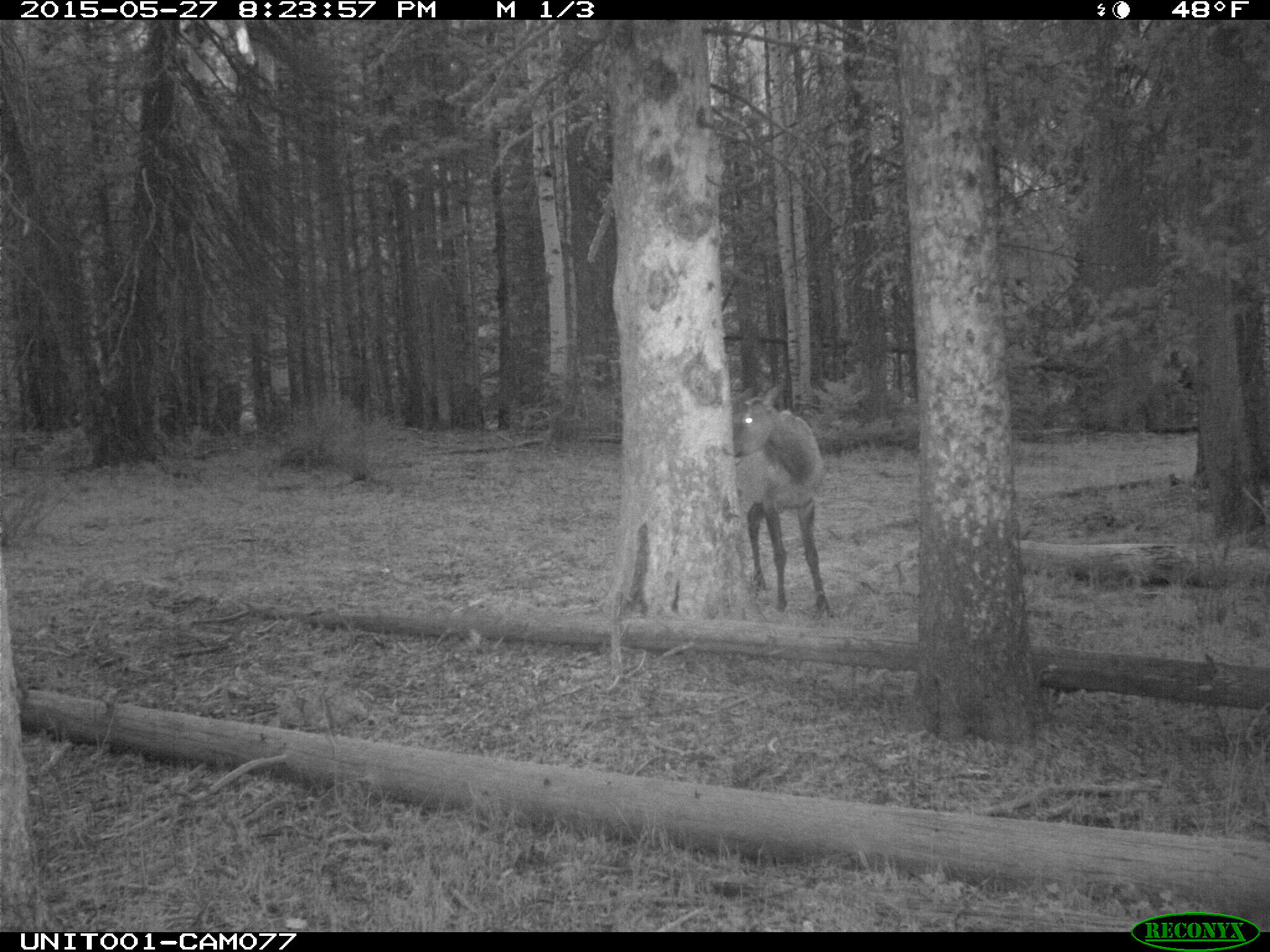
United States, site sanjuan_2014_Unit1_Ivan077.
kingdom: Animalia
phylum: Chordata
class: Mammalia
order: Artiodactyla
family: Cervidae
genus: Cervus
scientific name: Cervus elaphus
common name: red deer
Cervus elaphus (red deer).